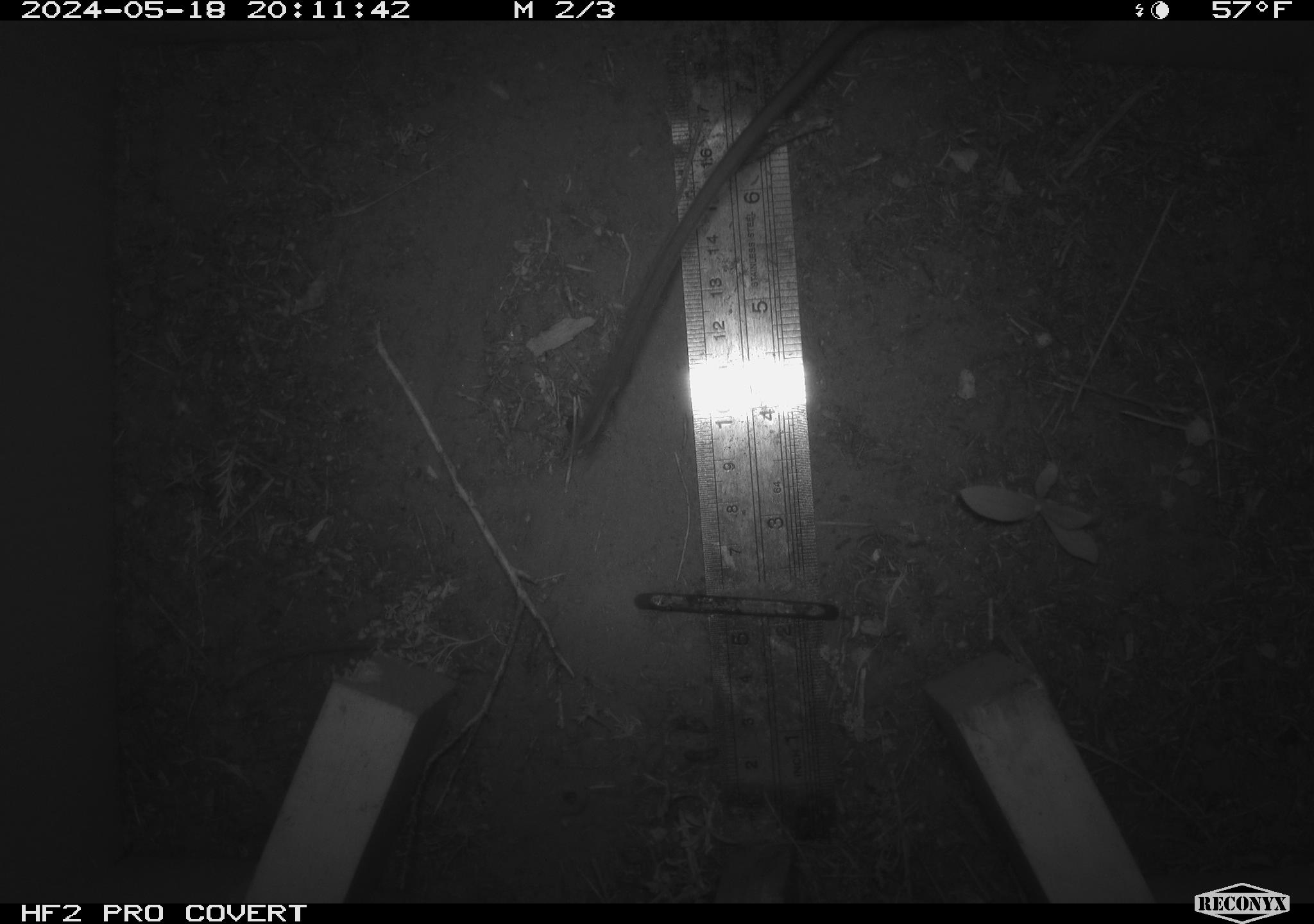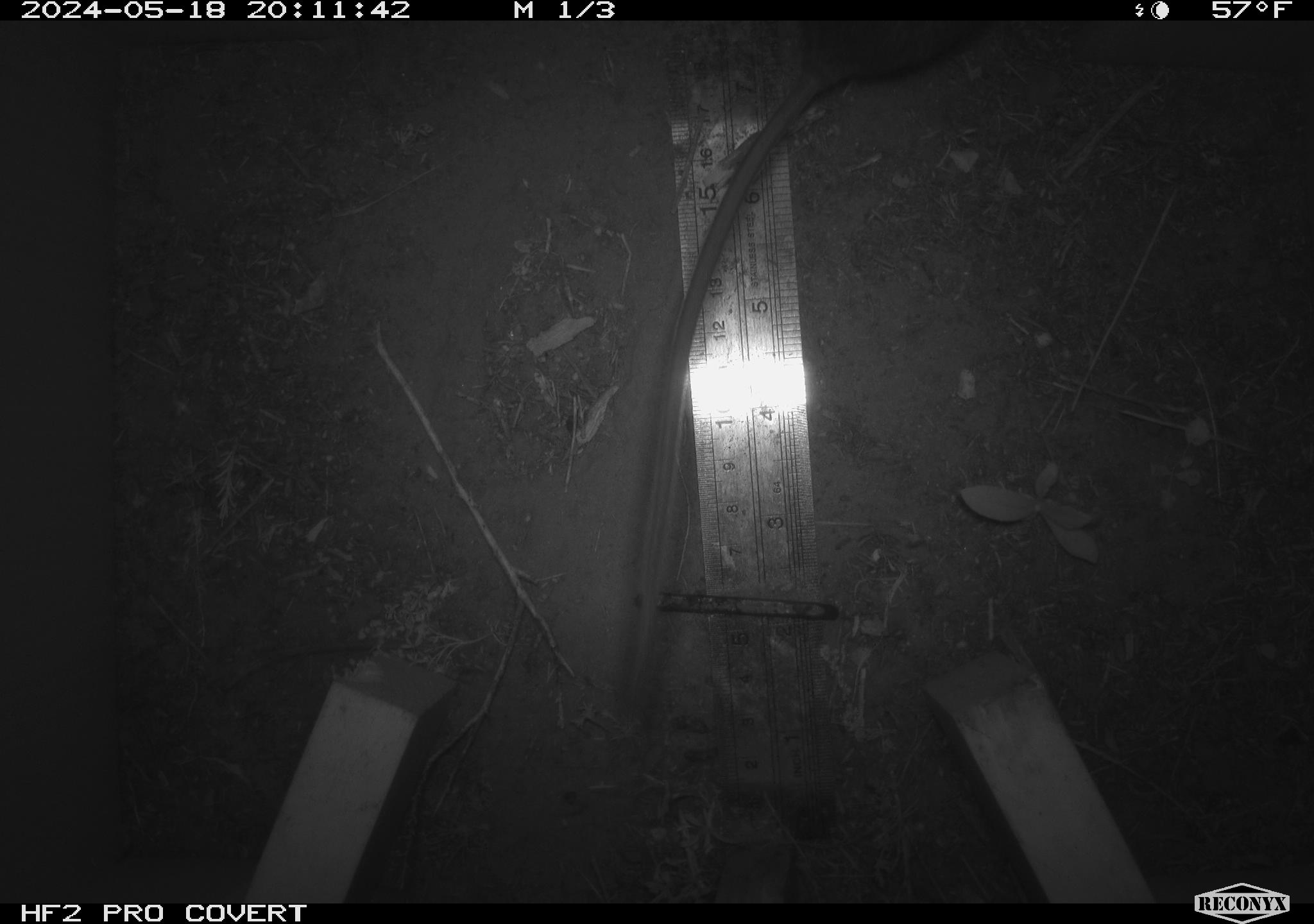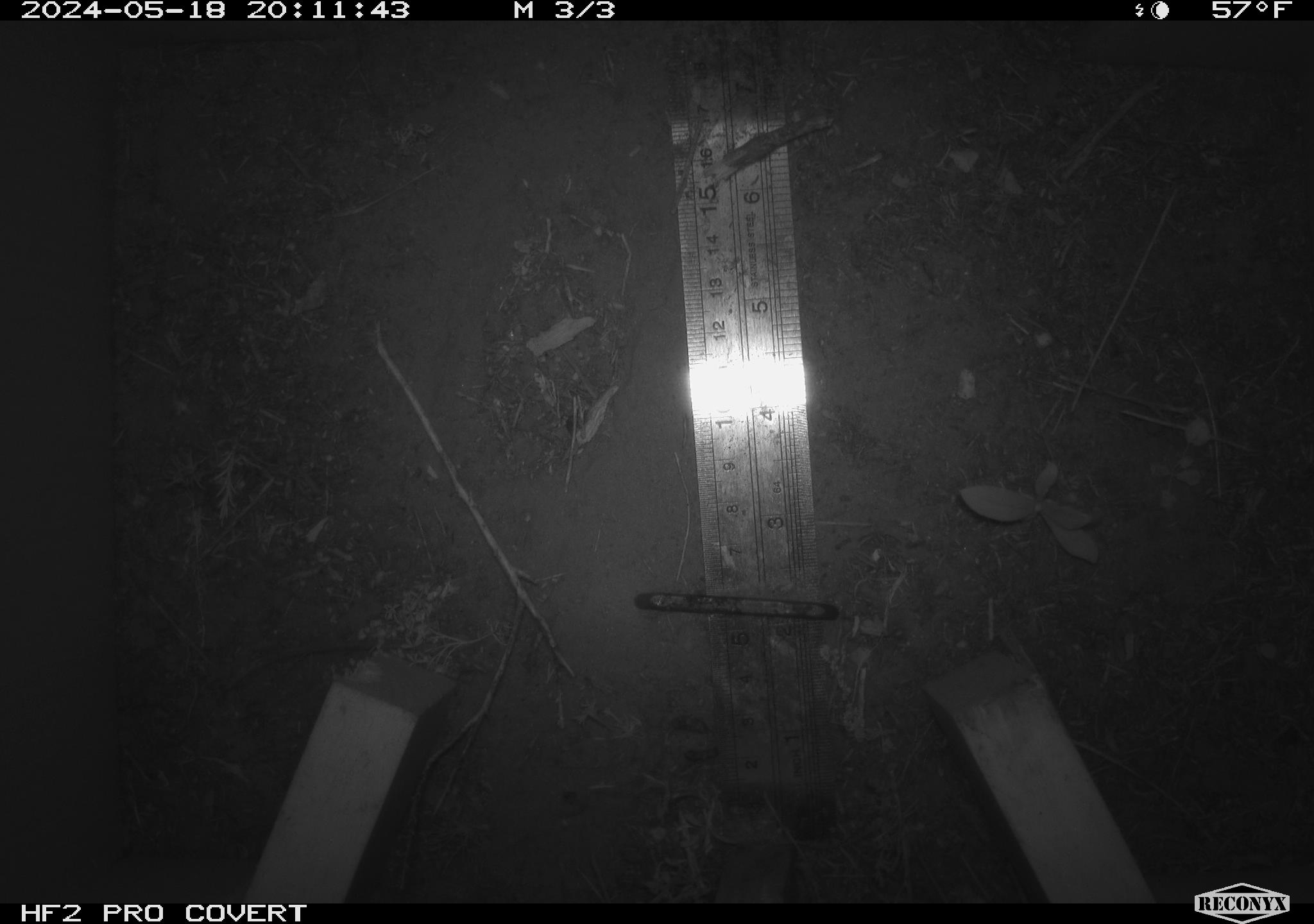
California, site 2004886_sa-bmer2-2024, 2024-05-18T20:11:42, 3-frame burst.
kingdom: Animalia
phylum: Chordata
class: Mammalia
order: Rodentia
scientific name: Rodentia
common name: woodrat or rat or mouse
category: woodrat or rat or mouse species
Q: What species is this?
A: Woodrat or rat or mouse species (woodrat or rat or mouse) (Rodentia).